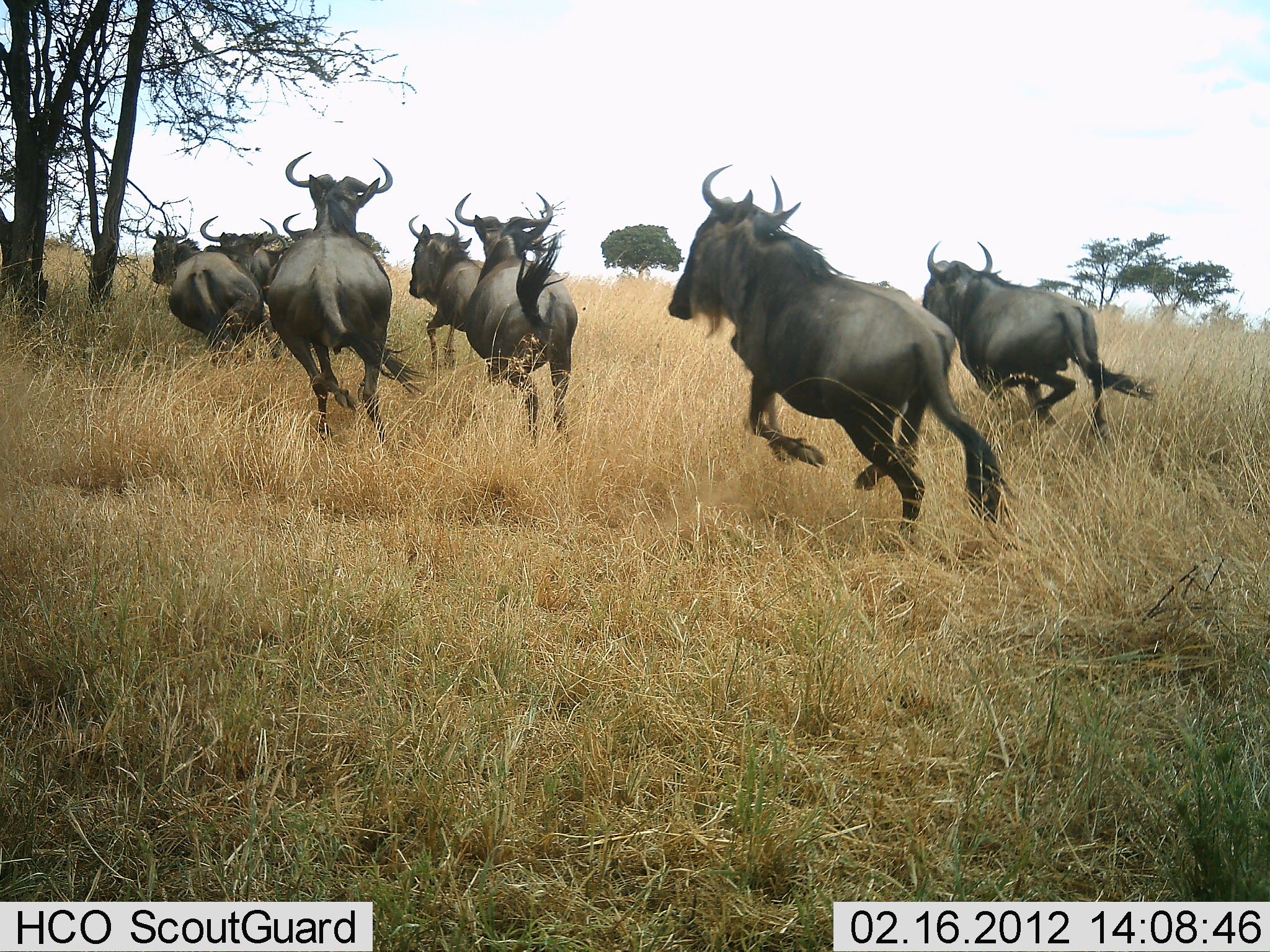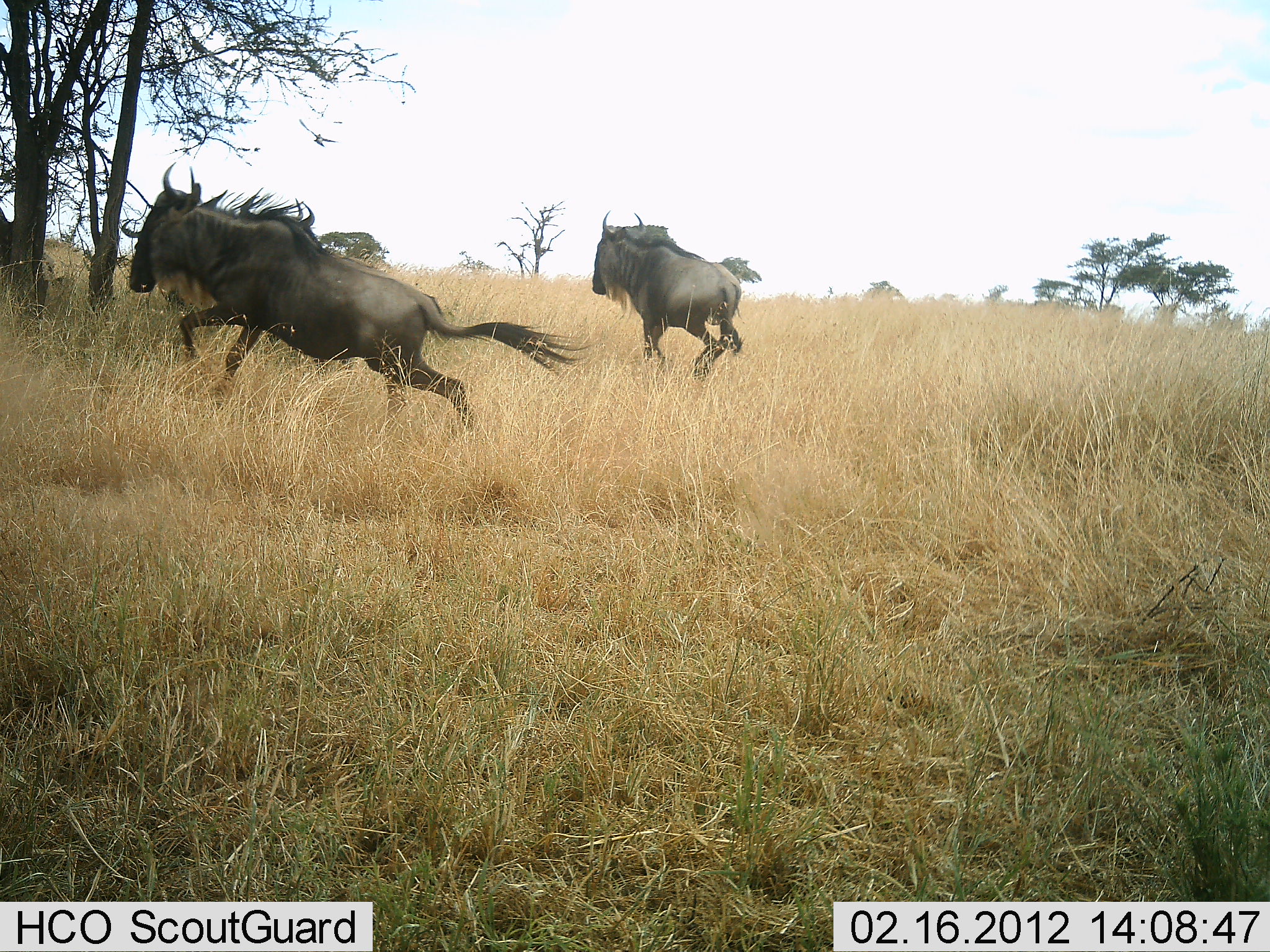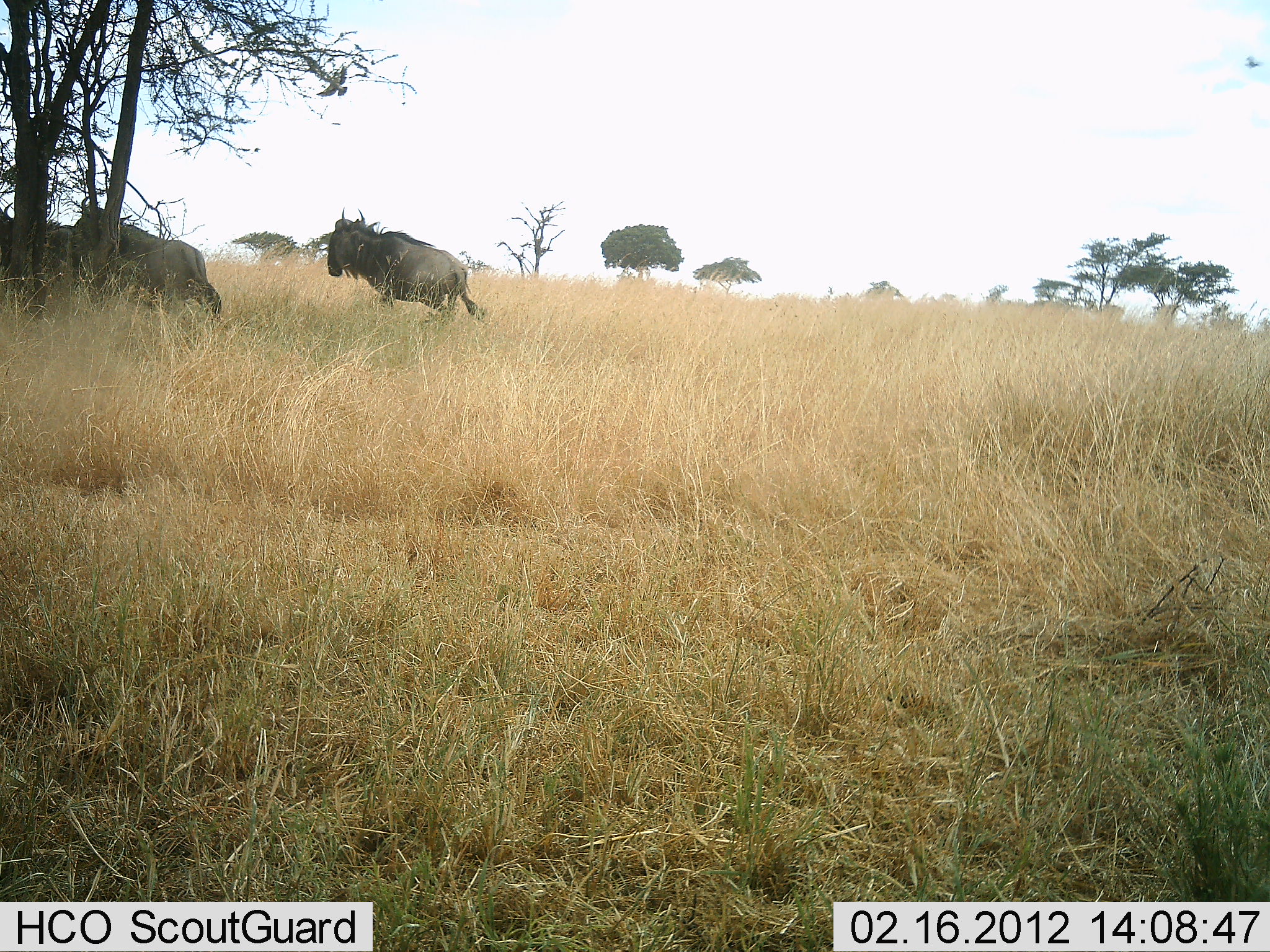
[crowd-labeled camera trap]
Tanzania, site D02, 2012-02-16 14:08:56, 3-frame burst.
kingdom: Animalia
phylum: Chordata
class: Mammalia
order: Artiodactyla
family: Bovidae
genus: Connochaetes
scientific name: Connochaetes taurinus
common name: blue wildebeest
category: wildebeest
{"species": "wildebeest (blue wildebeest) (Connochaetes taurinus)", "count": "8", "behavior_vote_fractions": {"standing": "0%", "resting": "0%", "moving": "100%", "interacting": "4%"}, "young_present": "4%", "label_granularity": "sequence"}